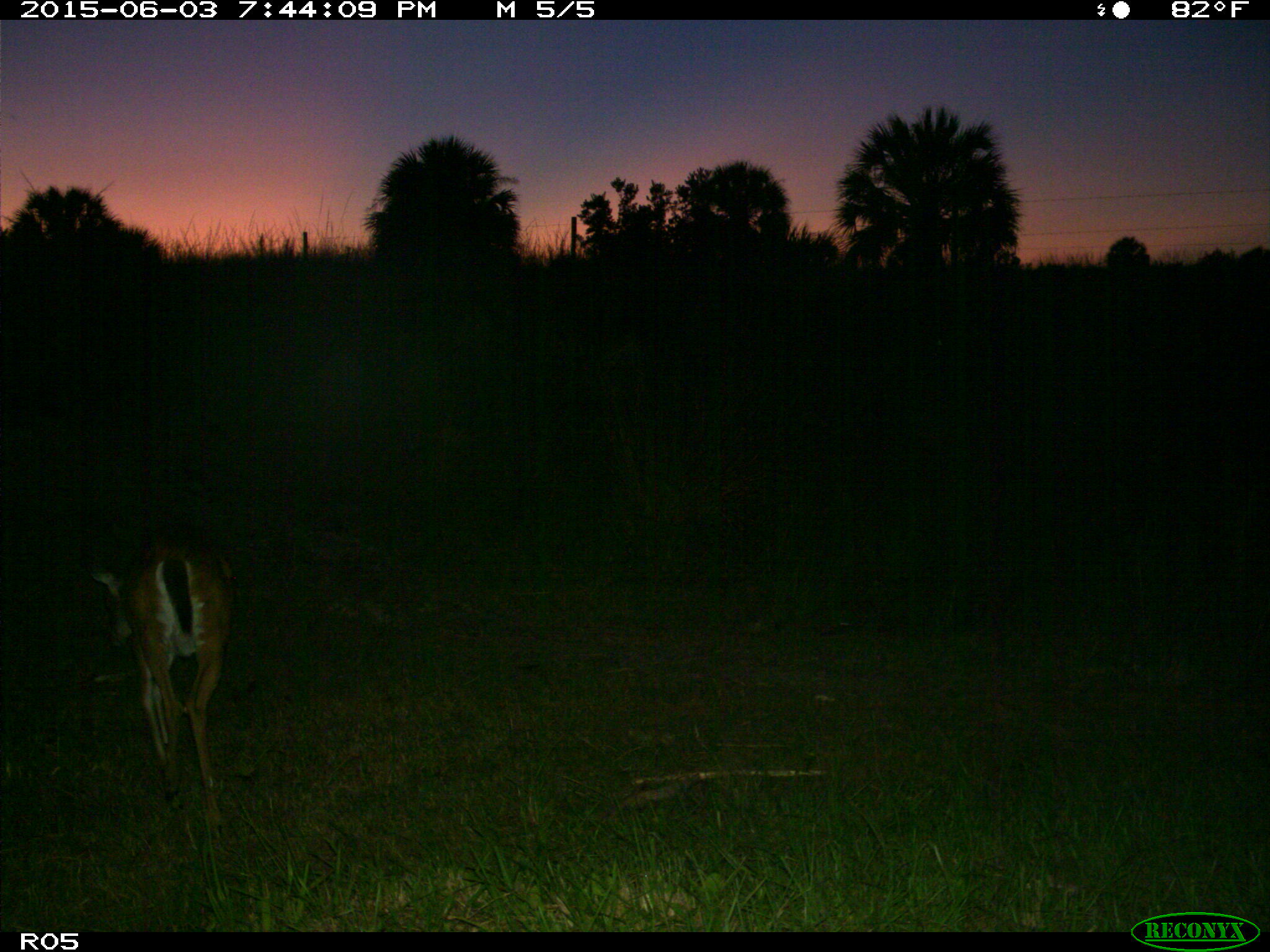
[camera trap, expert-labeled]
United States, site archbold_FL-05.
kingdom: Animalia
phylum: Chordata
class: Mammalia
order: Artiodactyla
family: Cervidae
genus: Odocoileus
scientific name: Odocoileus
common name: deer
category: unidentified deer